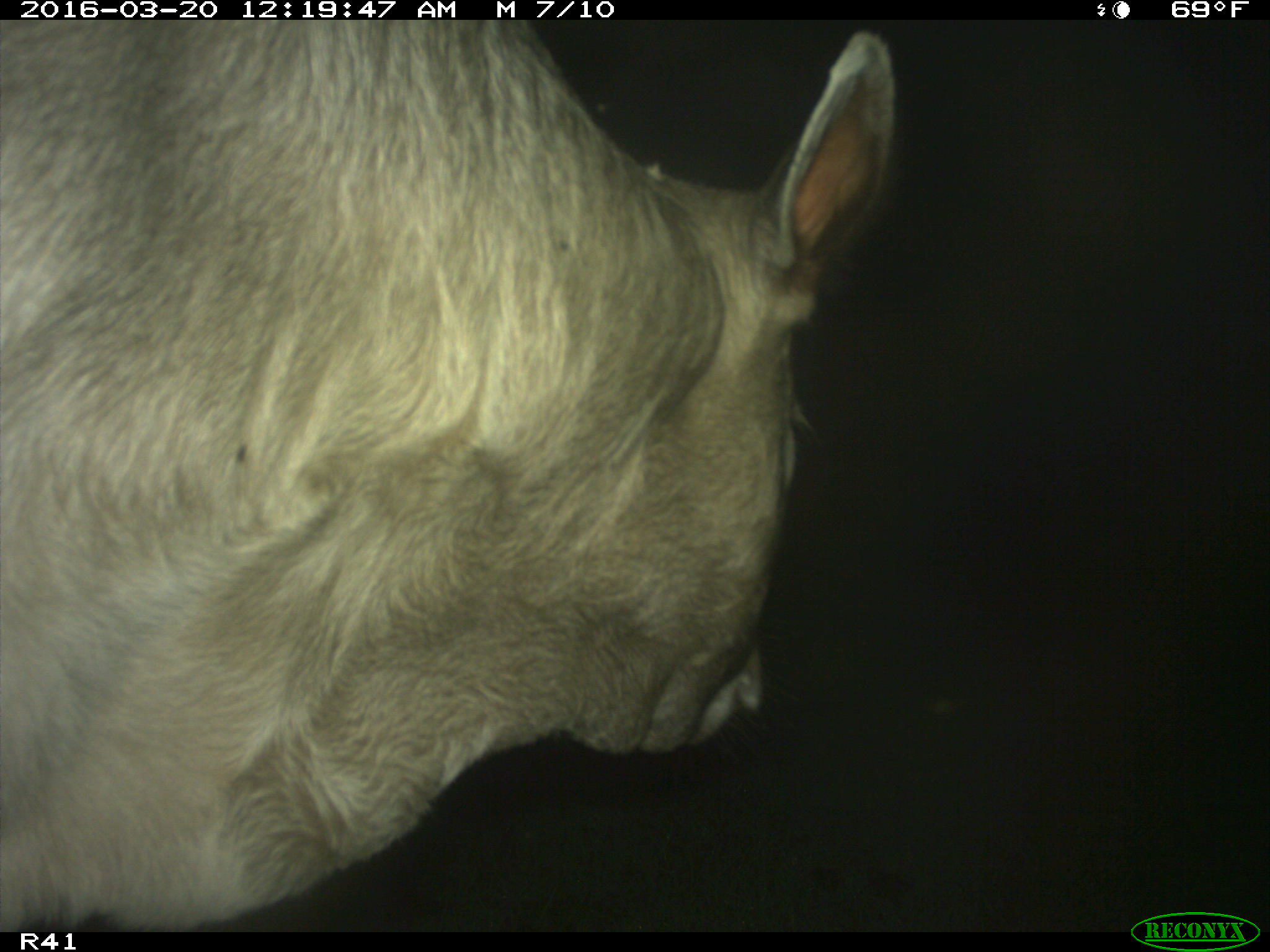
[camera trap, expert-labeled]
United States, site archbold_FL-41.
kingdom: Animalia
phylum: Chordata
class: Mammalia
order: Artiodactyla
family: Bovidae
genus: Bos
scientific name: Bos taurus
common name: domestic cow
Bos taurus (domestic cow).